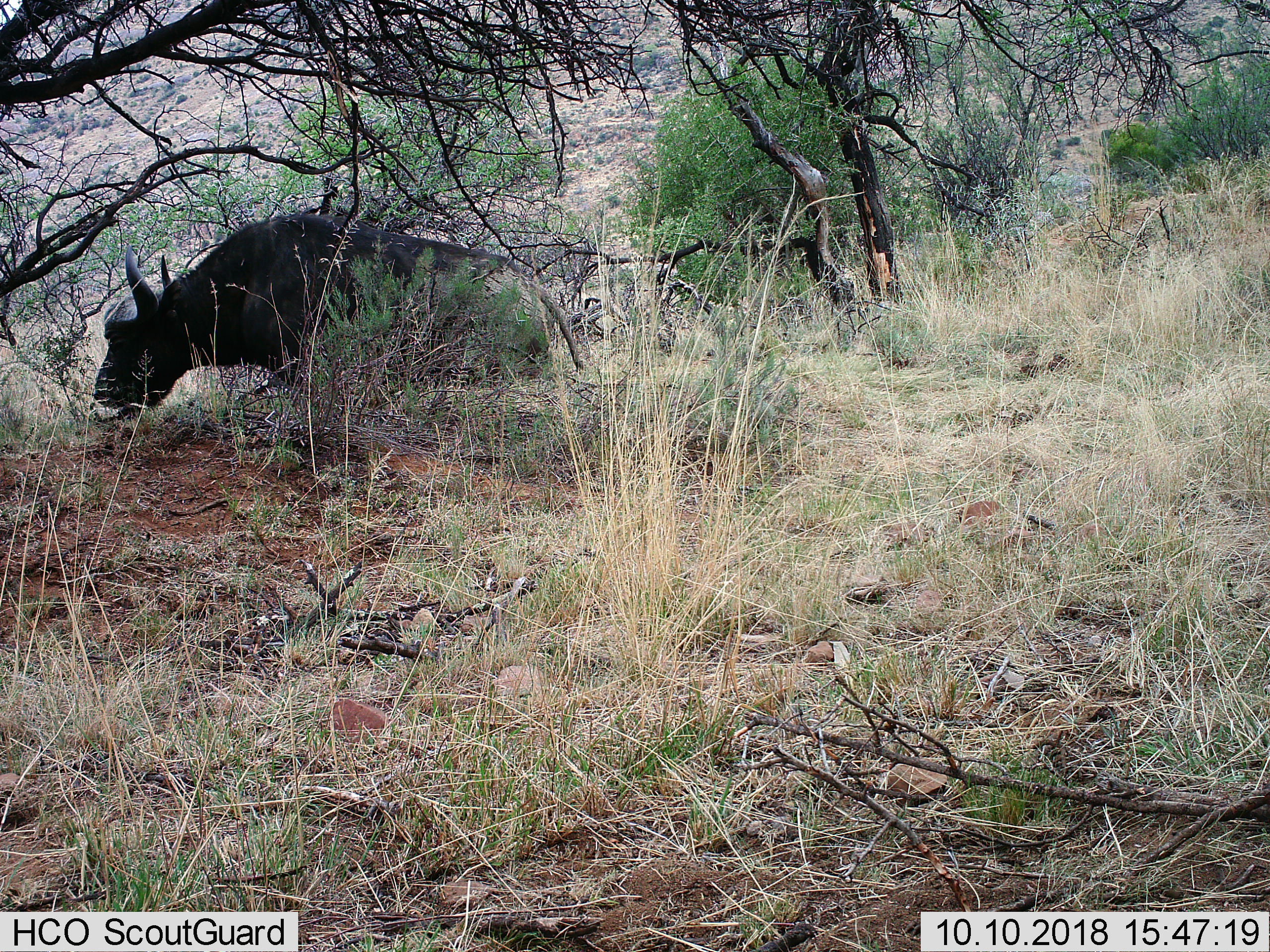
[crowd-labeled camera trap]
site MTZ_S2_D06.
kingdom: Animalia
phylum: Chordata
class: Mammalia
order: Artiodactyla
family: Bovidae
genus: Syncerus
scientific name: Syncerus caffer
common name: african buffalo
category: buffalo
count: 1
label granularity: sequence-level